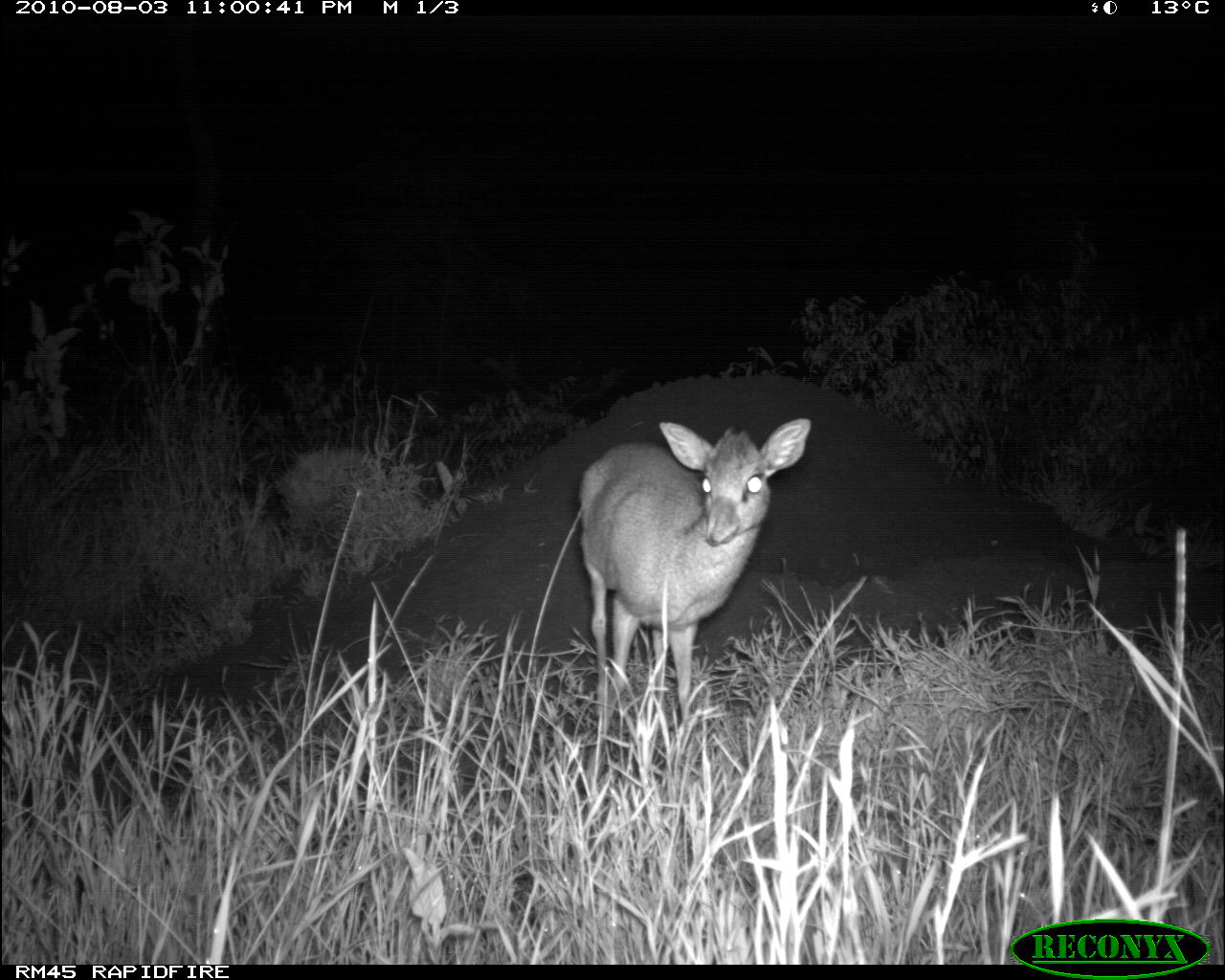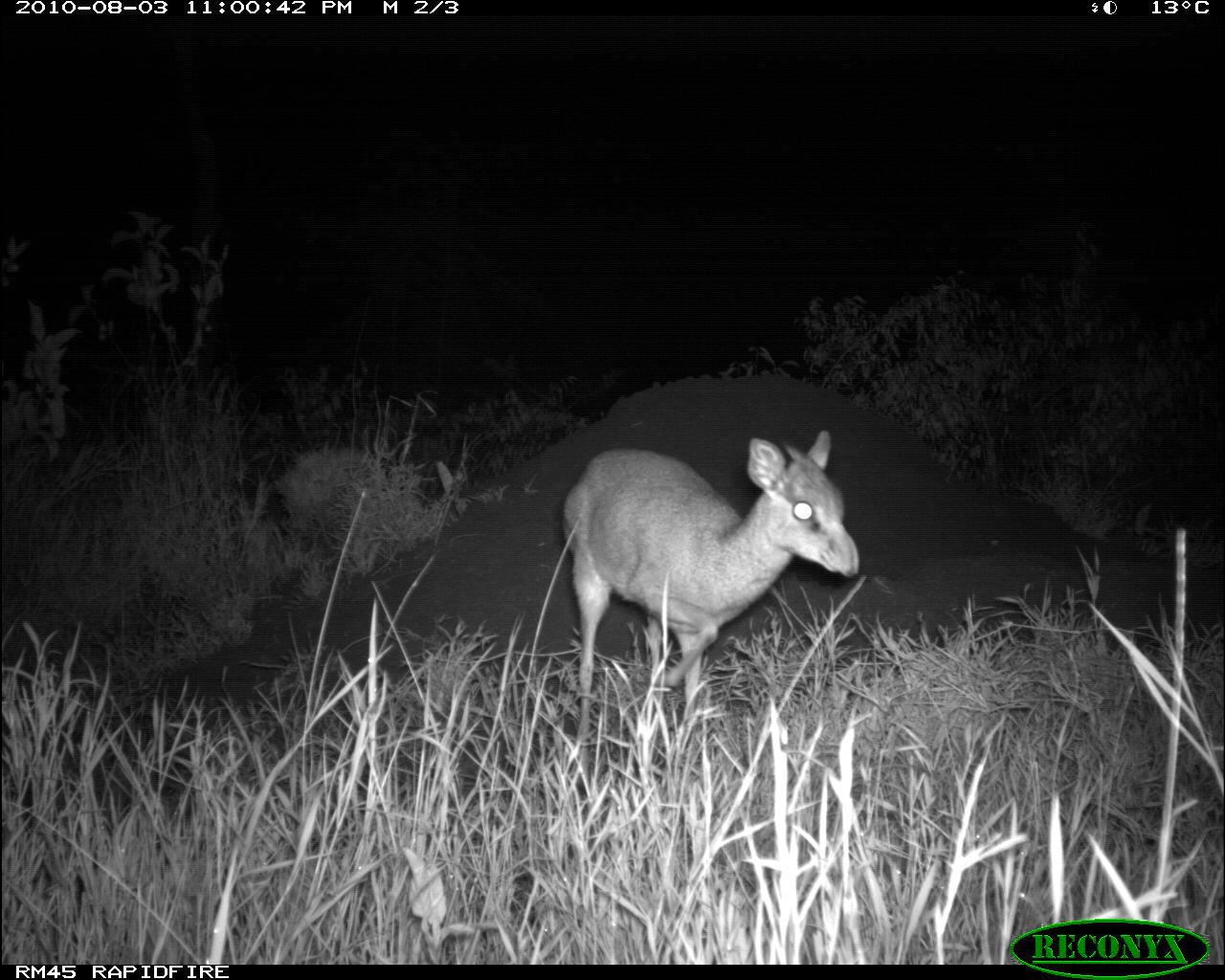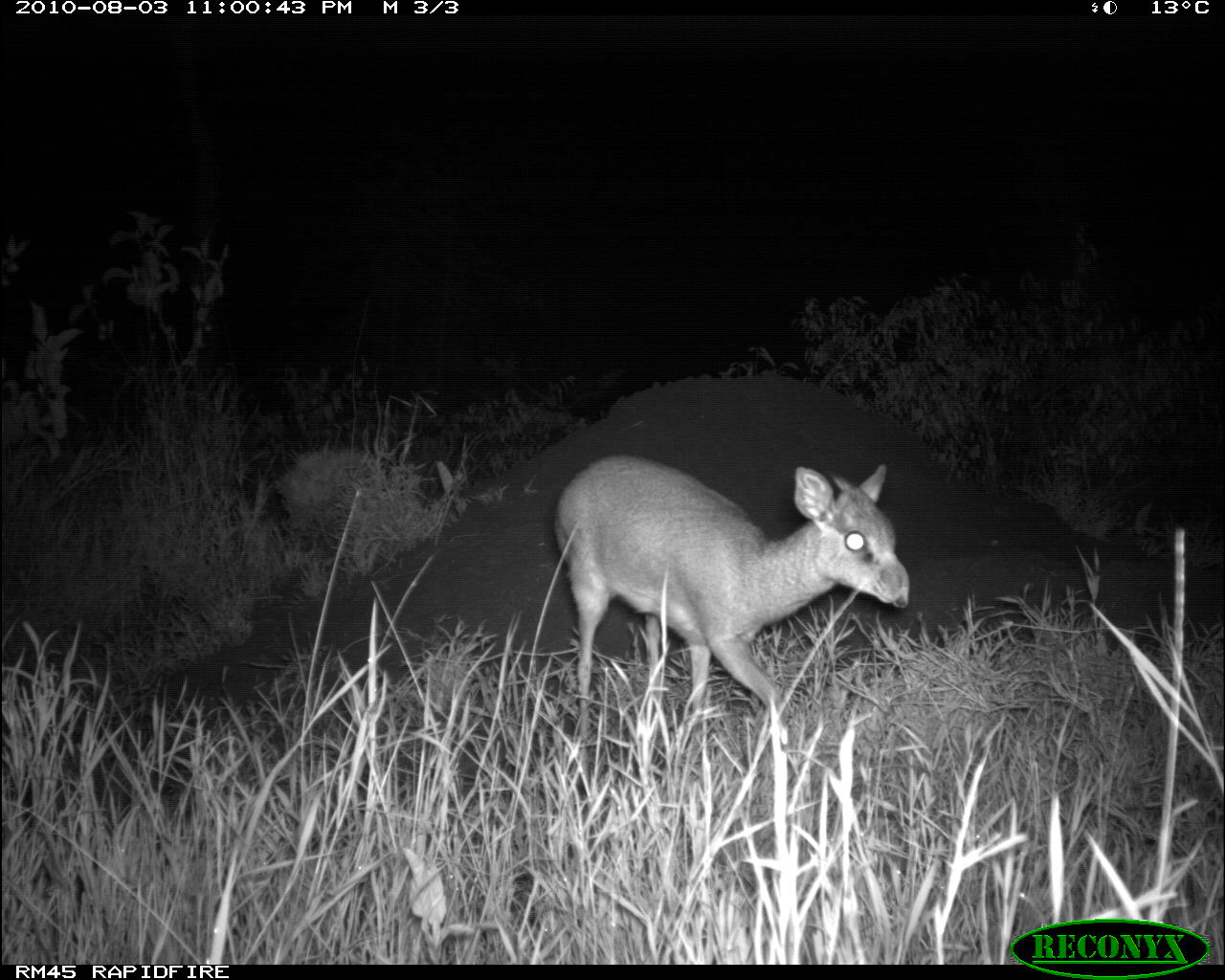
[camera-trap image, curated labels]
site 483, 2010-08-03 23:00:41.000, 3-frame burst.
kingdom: Animalia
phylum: Chordata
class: Mammalia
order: Artiodactyla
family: Bovidae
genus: Madoqua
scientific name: Madoqua guentheri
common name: günther's dik-dik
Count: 1.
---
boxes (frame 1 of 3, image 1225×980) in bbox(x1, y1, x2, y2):
madoqua guentheri: bbox(576, 413, 813, 795)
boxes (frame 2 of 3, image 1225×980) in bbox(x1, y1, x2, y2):
madoqua guentheri: bbox(563, 430, 860, 752)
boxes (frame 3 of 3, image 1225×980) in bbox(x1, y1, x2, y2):
madoqua guentheri: bbox(546, 448, 915, 736)